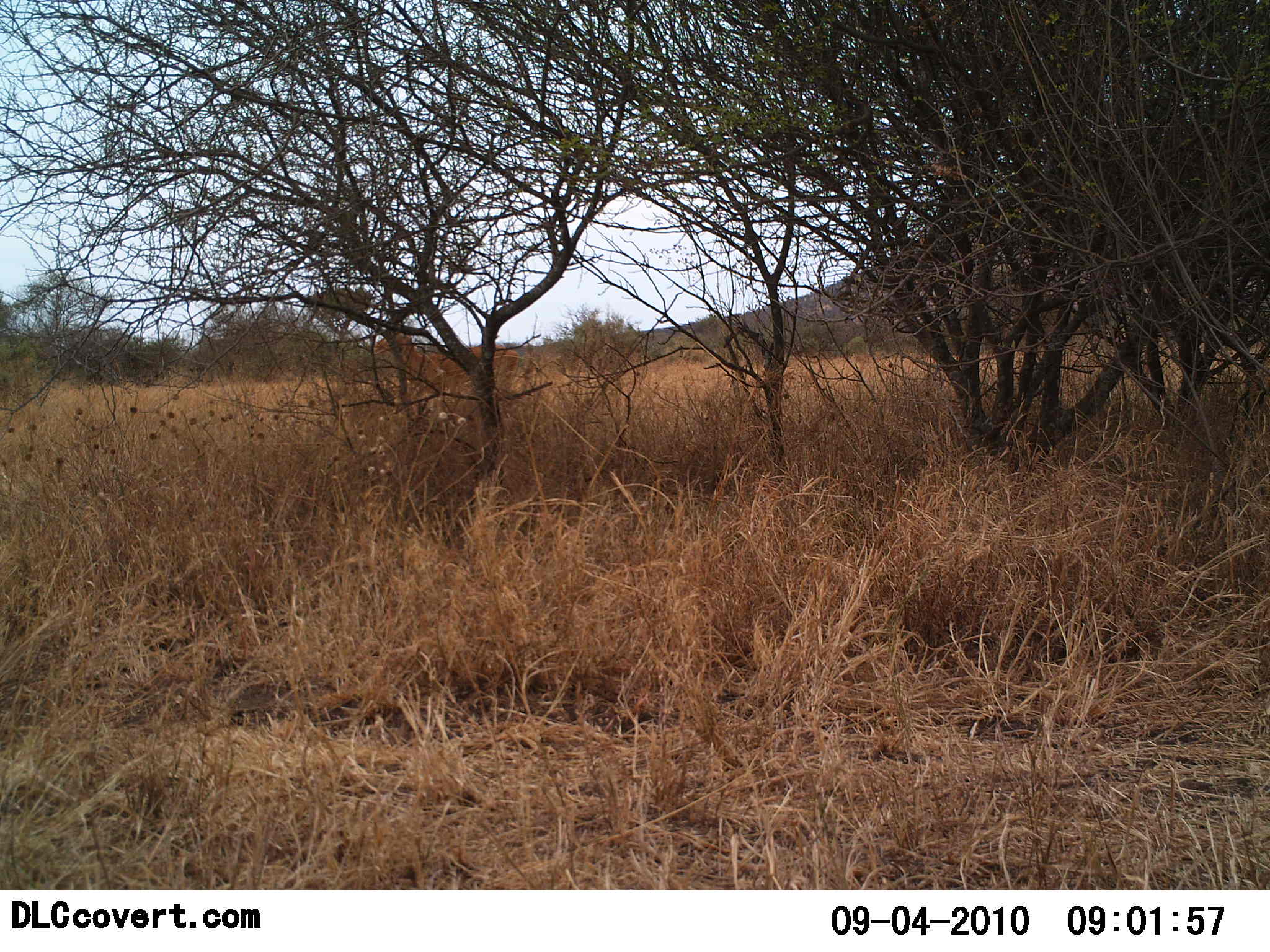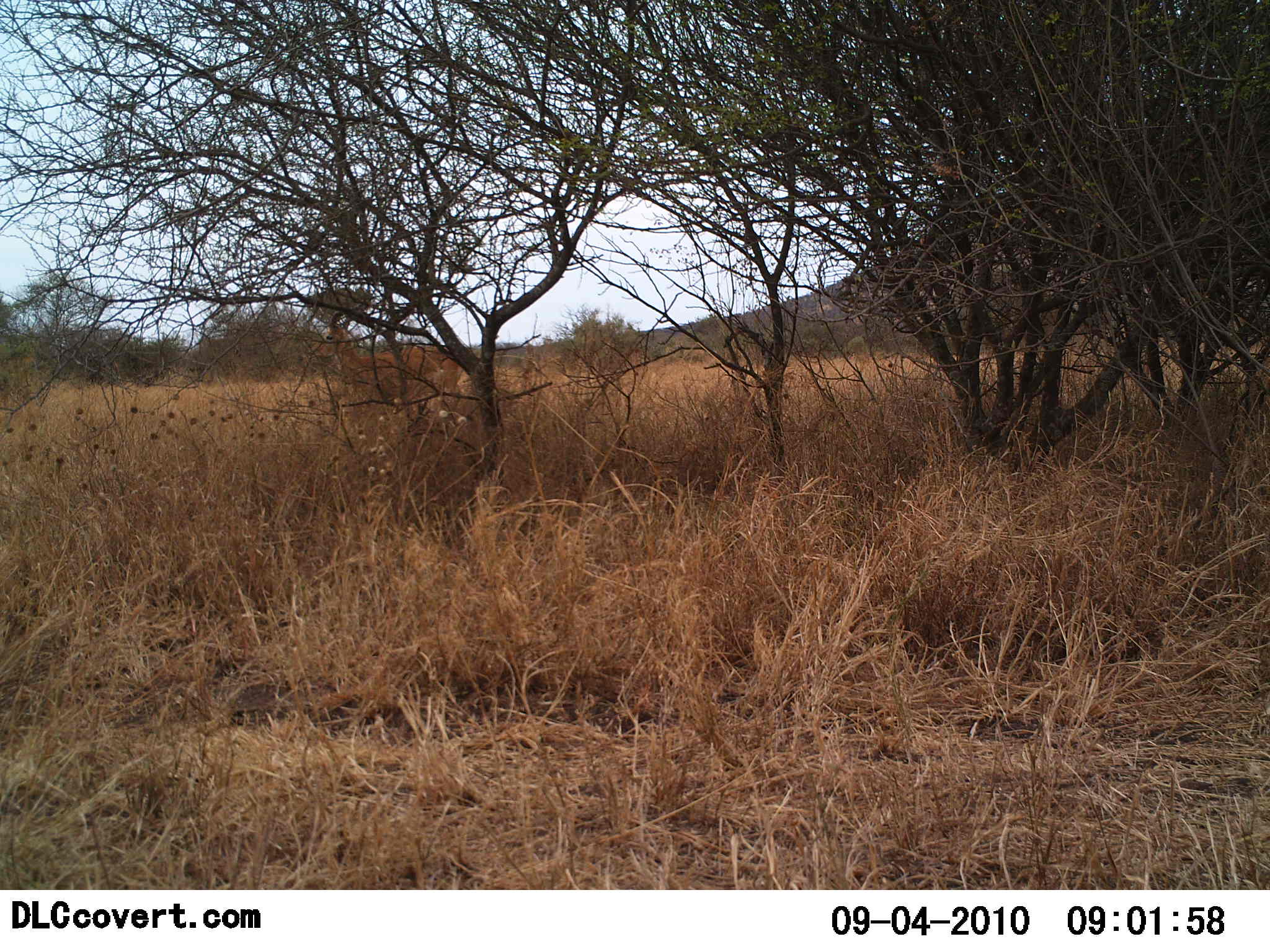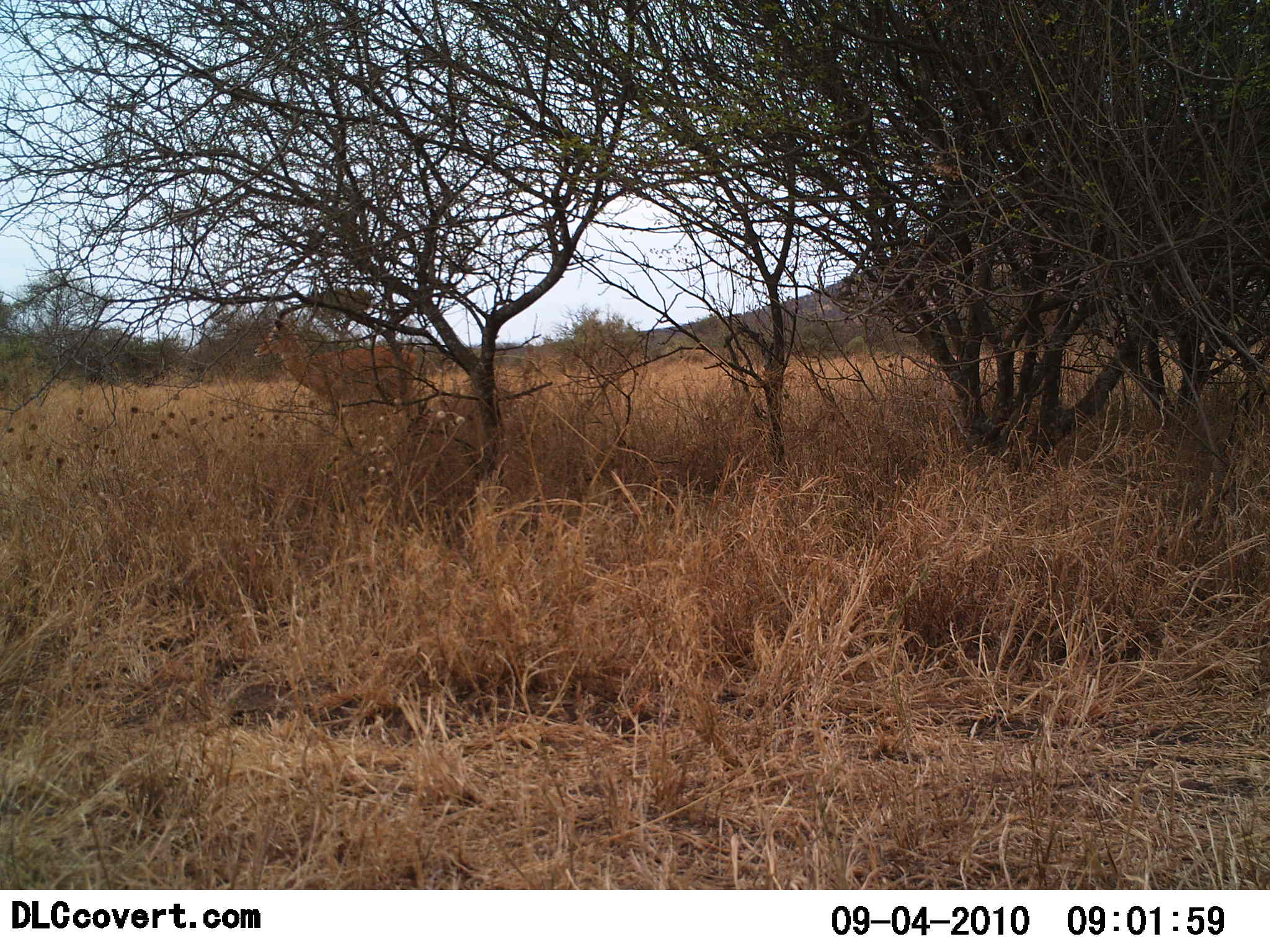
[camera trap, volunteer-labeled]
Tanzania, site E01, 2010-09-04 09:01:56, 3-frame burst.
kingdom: Animalia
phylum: Chordata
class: Mammalia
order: Artiodactyla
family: Bovidae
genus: Aepyceros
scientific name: Aepyceros melampus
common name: impala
Impala (Aepyceros melampus), count 1. Behavior (volunteer vote fractions): standing 8%, resting 0%, moving 92%, interacting 0%. Young present (vote fraction): 0%. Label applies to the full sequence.